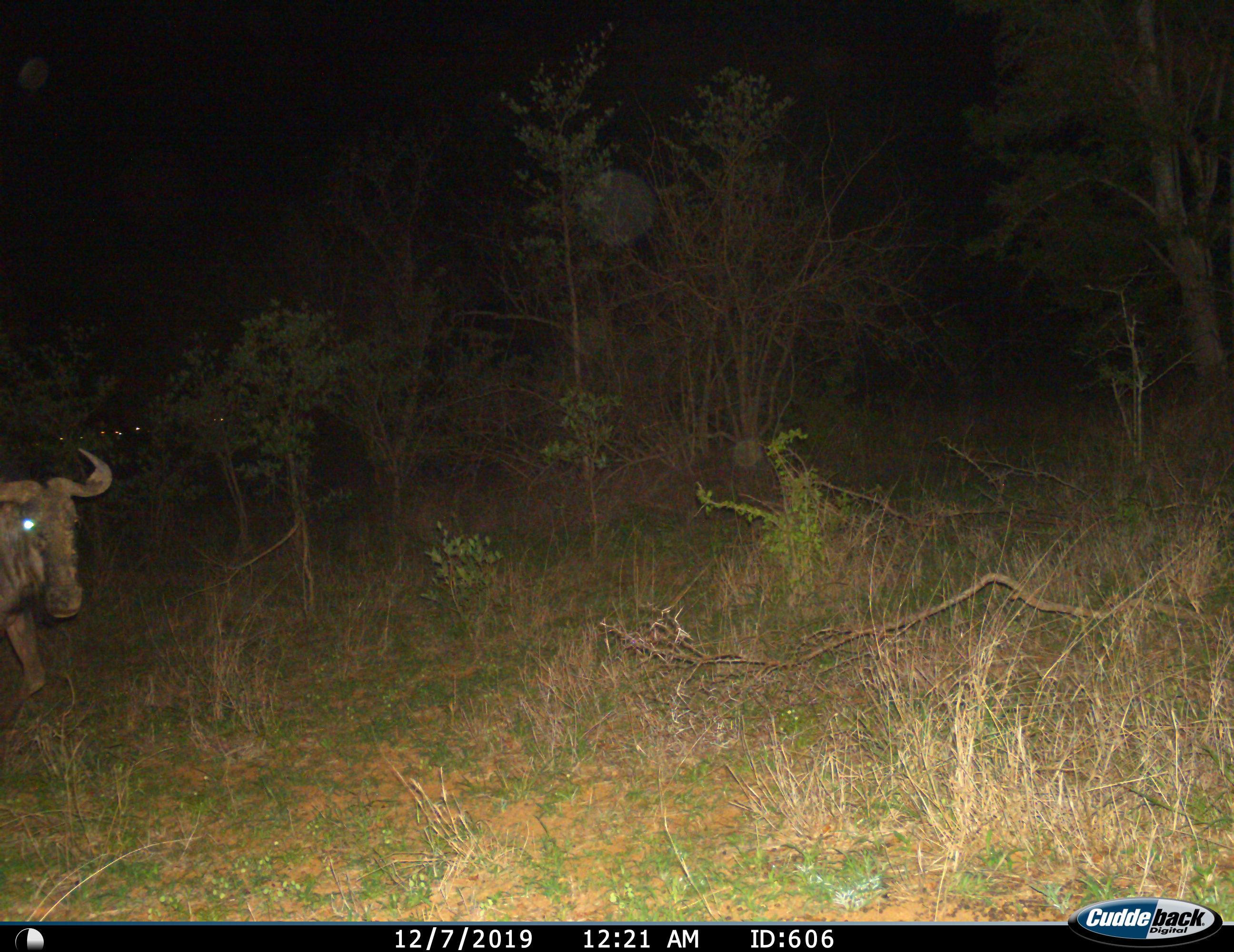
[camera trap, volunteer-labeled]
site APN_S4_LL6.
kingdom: Animalia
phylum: Chordata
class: Mammalia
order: Artiodactyla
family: Bovidae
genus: Connochaetes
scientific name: Connochaetes taurinus taurinus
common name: blue wildebeest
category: wildebeestblue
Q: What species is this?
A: Wildebeestblue (blue wildebeest) (Connochaetes taurinus taurinus).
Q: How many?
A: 1.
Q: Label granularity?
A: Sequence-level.